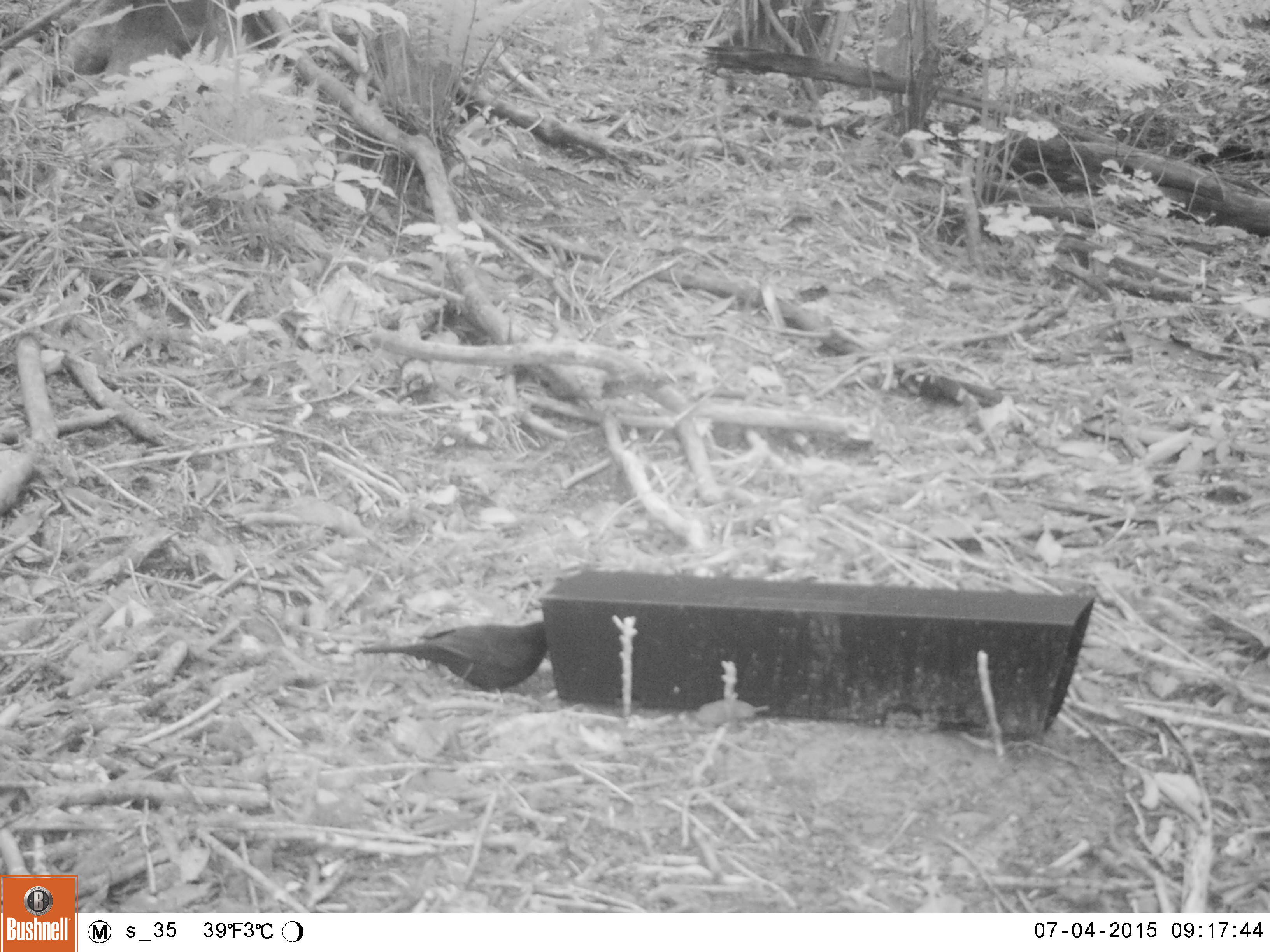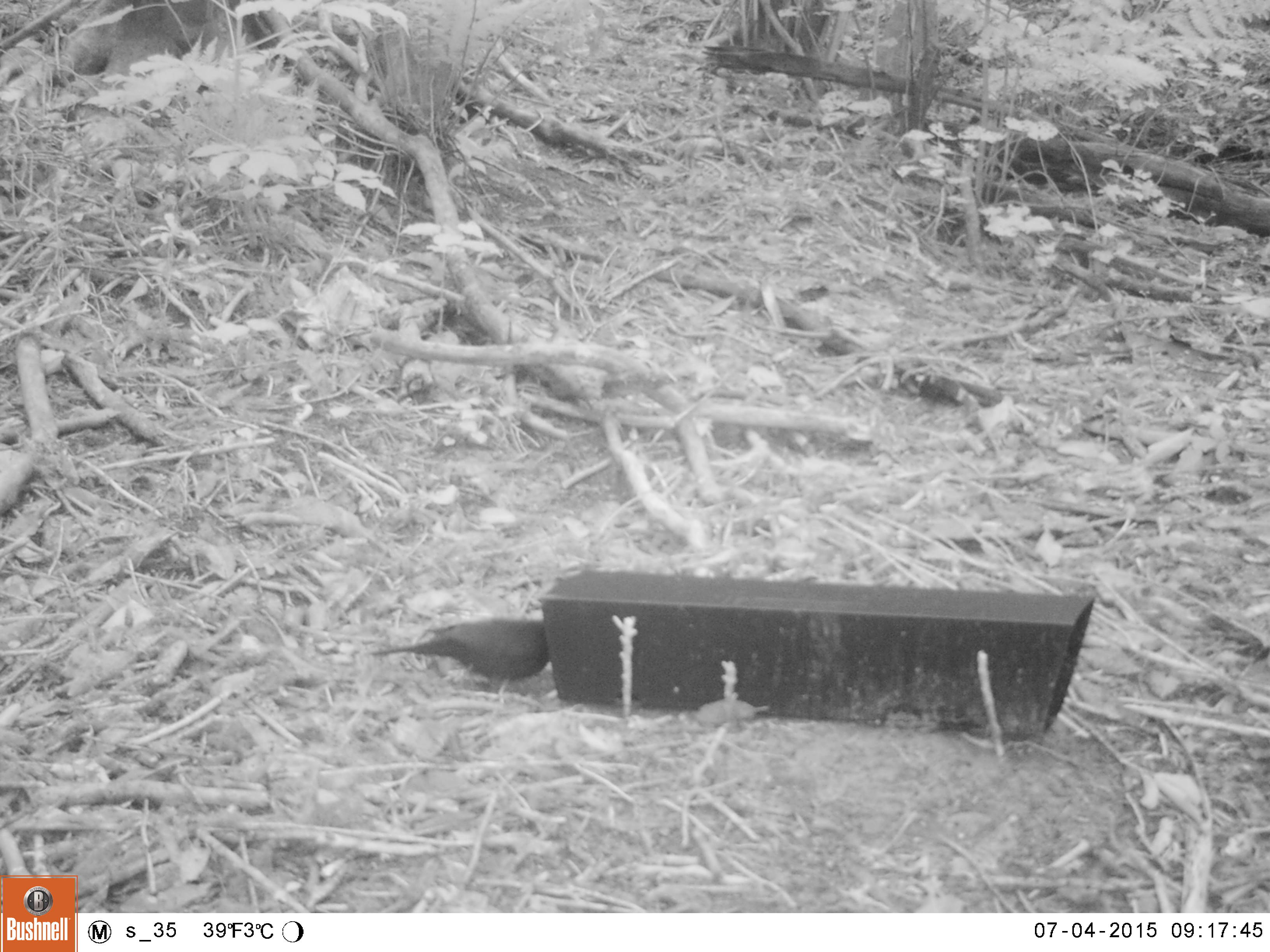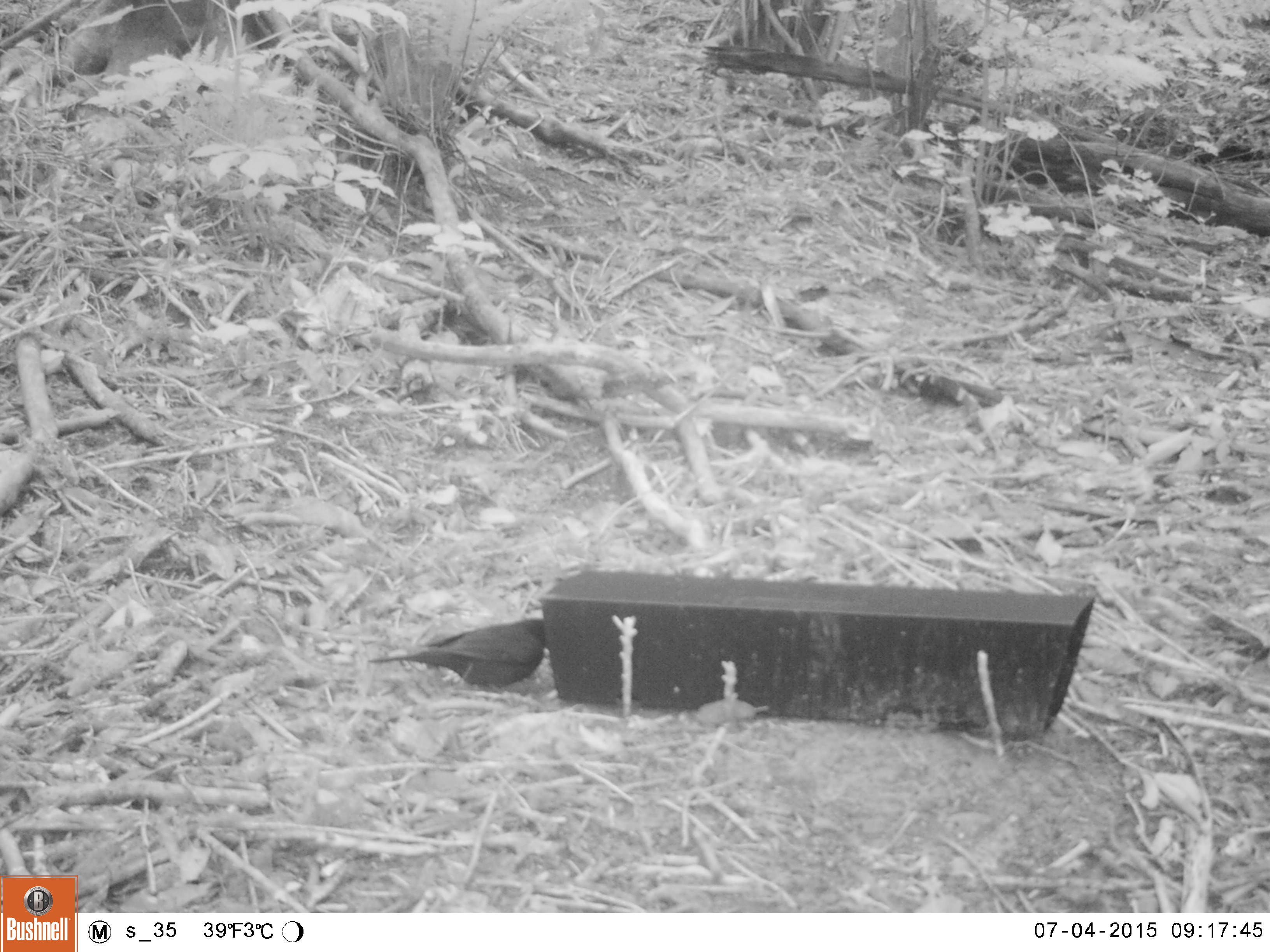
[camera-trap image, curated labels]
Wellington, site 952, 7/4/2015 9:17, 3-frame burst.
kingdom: Animalia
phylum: Chordata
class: Aves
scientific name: Aves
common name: bird